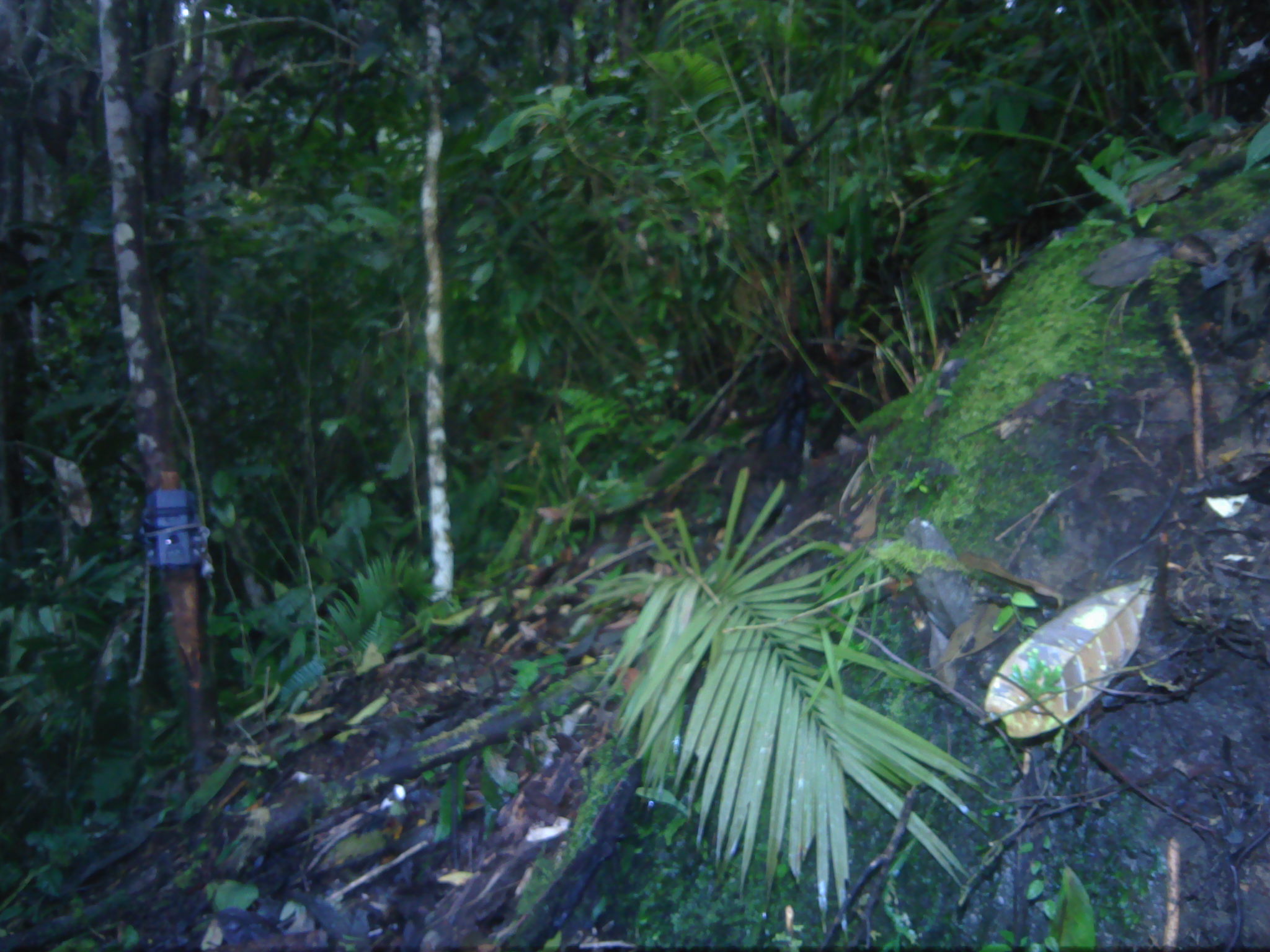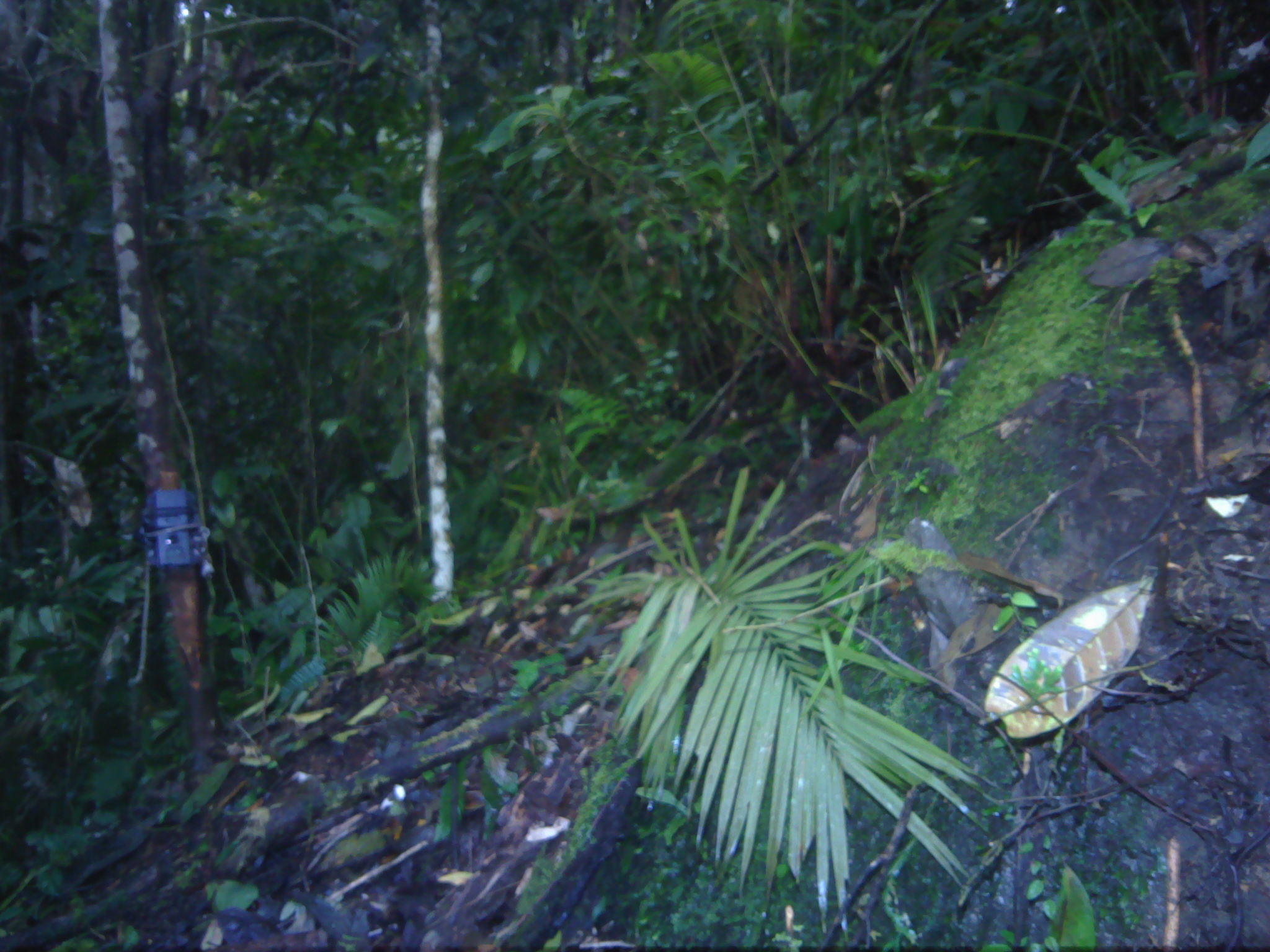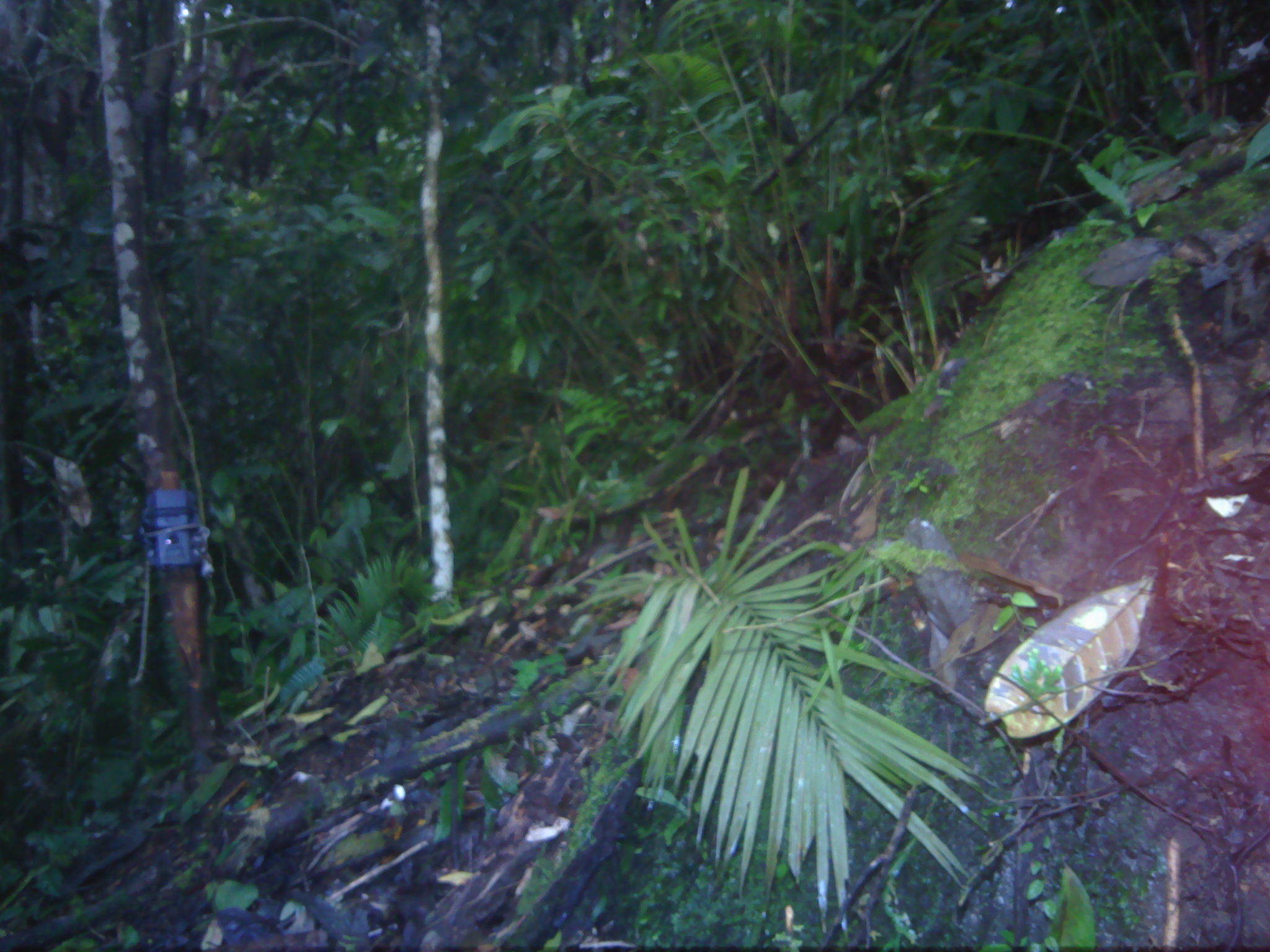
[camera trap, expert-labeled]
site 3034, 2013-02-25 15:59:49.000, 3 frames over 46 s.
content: unidentified animal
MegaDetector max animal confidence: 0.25